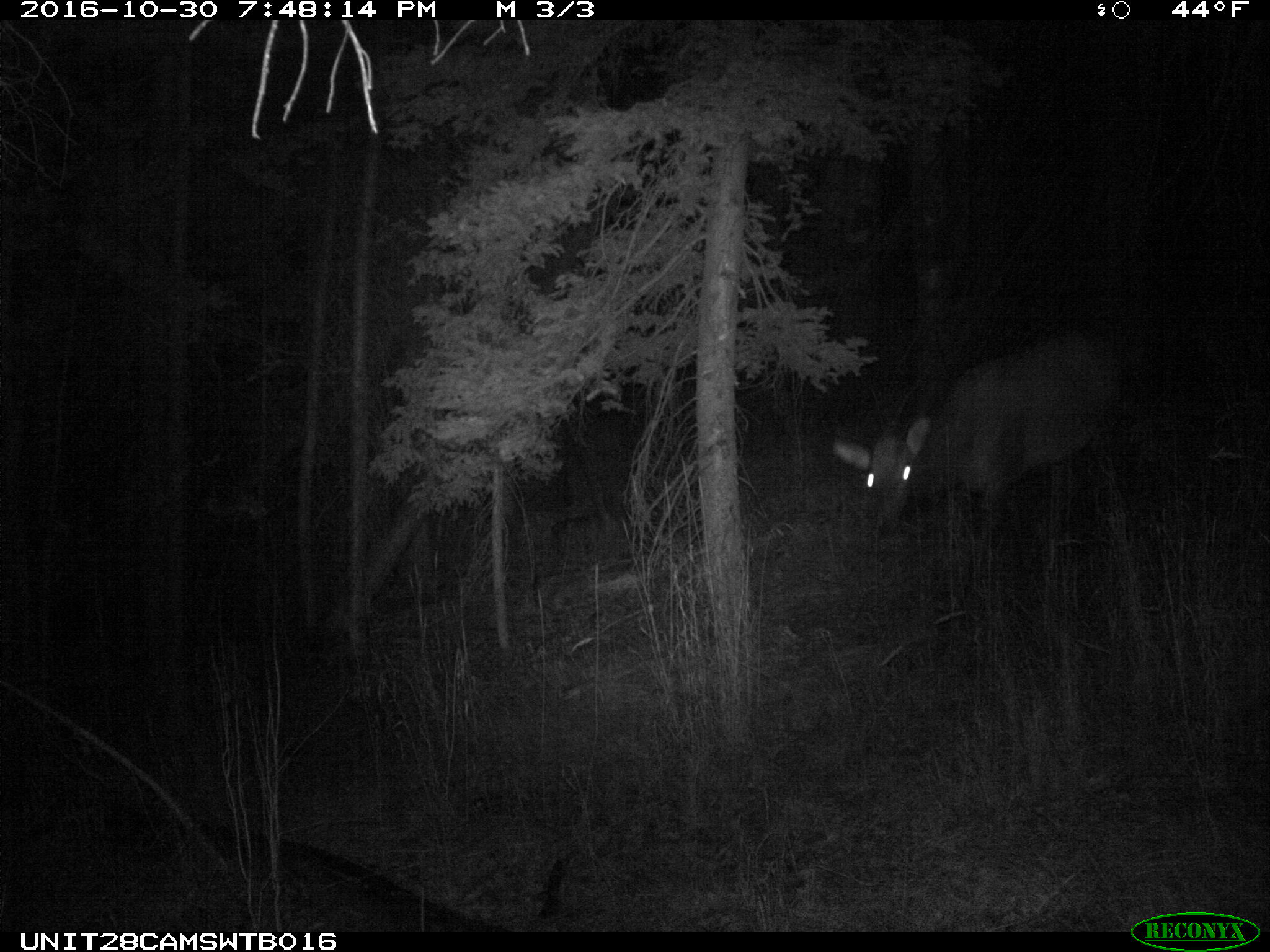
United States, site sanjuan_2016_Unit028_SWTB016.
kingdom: Animalia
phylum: Chordata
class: Mammalia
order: Artiodactyla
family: Cervidae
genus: Cervus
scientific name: Cervus elaphus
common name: red deer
Cervus elaphus (red deer).